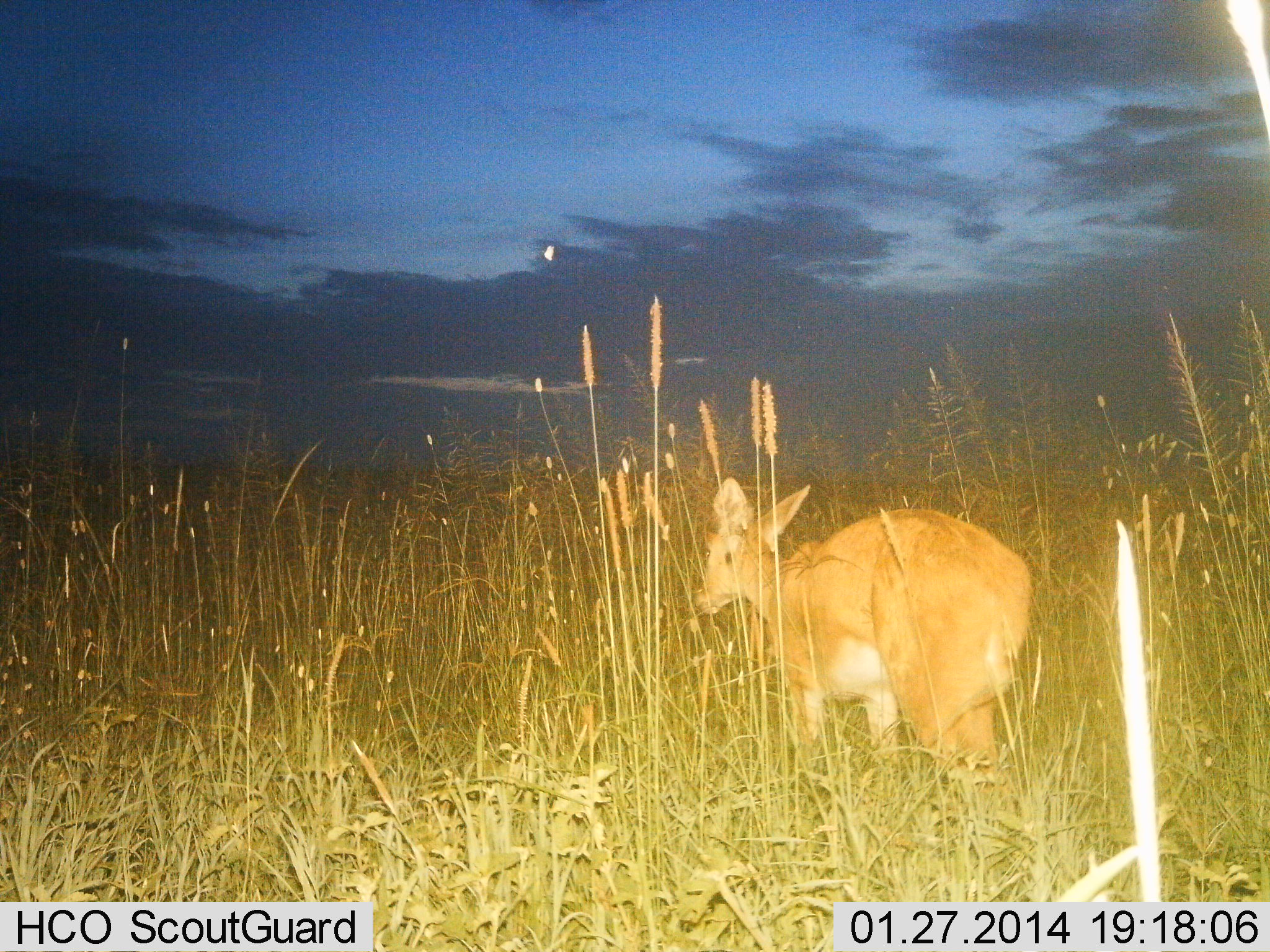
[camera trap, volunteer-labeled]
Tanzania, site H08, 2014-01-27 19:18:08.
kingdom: Animalia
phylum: Chordata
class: Mammalia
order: Artiodactyla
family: Bovidae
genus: Redunca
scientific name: Redunca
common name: reedbuck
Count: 1.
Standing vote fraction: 50%.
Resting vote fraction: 0%.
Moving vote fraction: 50%.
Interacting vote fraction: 0%.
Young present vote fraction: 0%.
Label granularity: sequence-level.